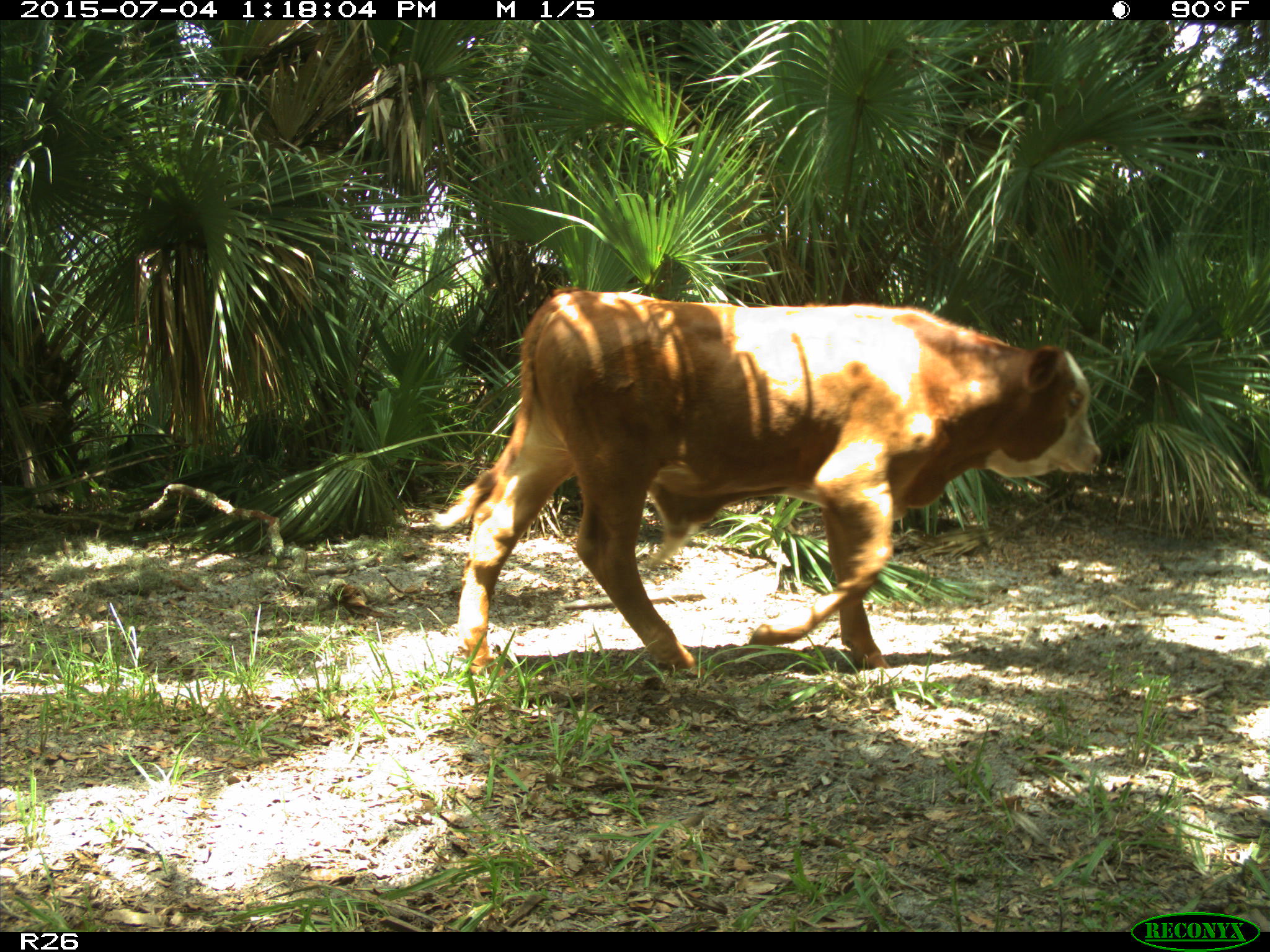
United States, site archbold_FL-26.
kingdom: Animalia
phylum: Chordata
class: Mammalia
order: Artiodactyla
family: Bovidae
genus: Bos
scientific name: Bos taurus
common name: domestic cow